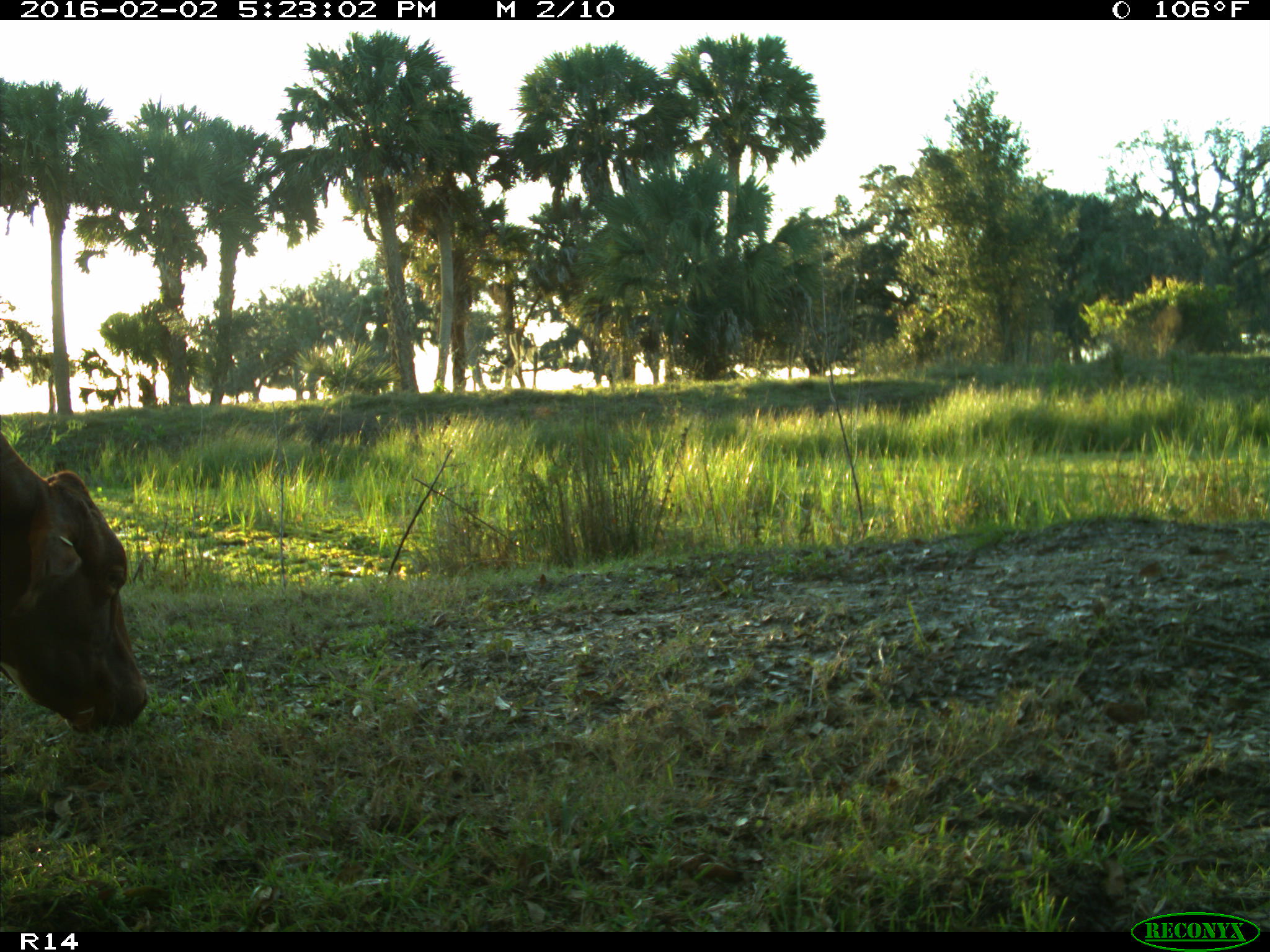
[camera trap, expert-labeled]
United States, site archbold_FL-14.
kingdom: Animalia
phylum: Chordata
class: Mammalia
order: Artiodactyla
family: Bovidae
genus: Bos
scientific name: Bos taurus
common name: domestic cow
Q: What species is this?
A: Bos taurus (domestic cow).